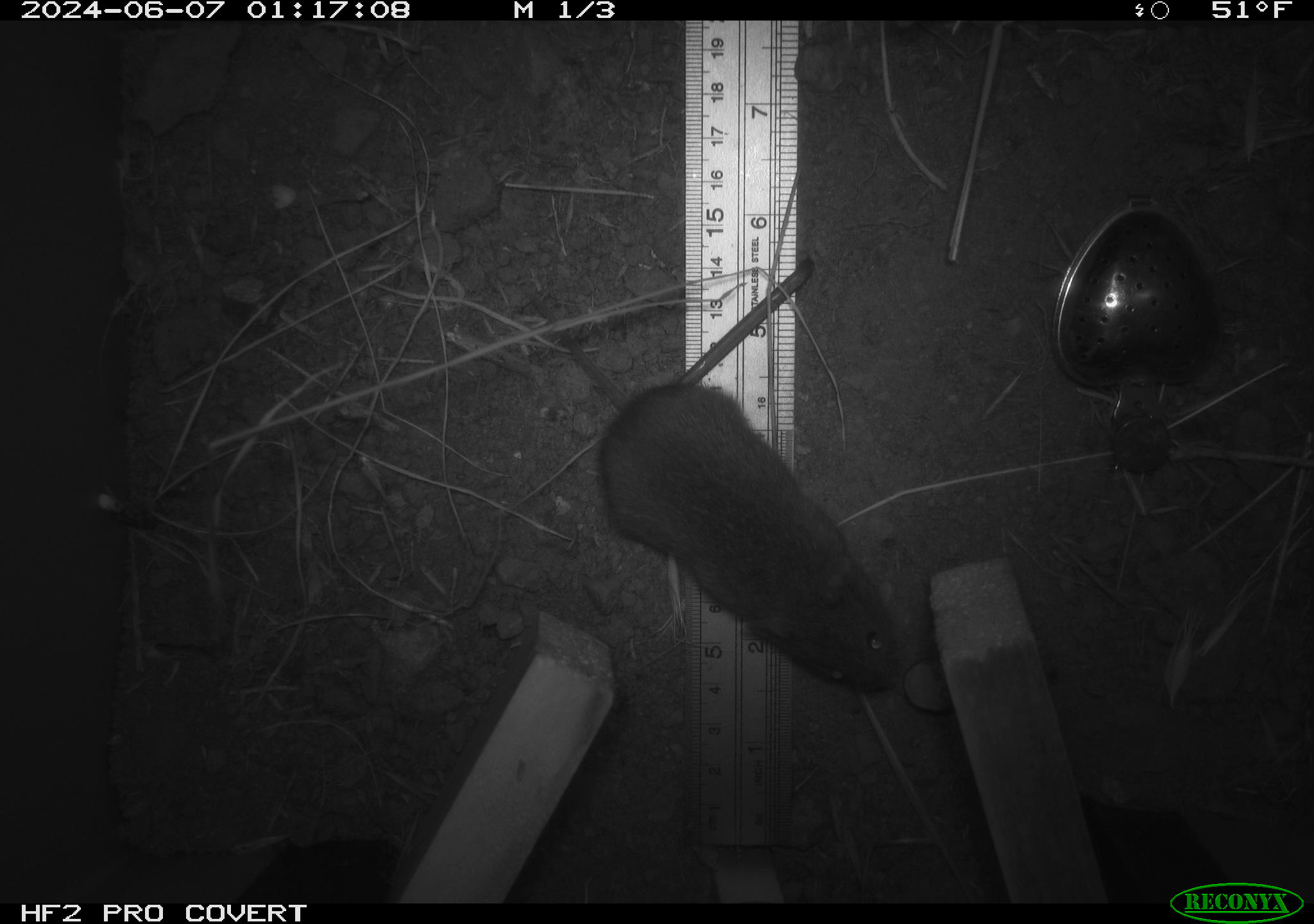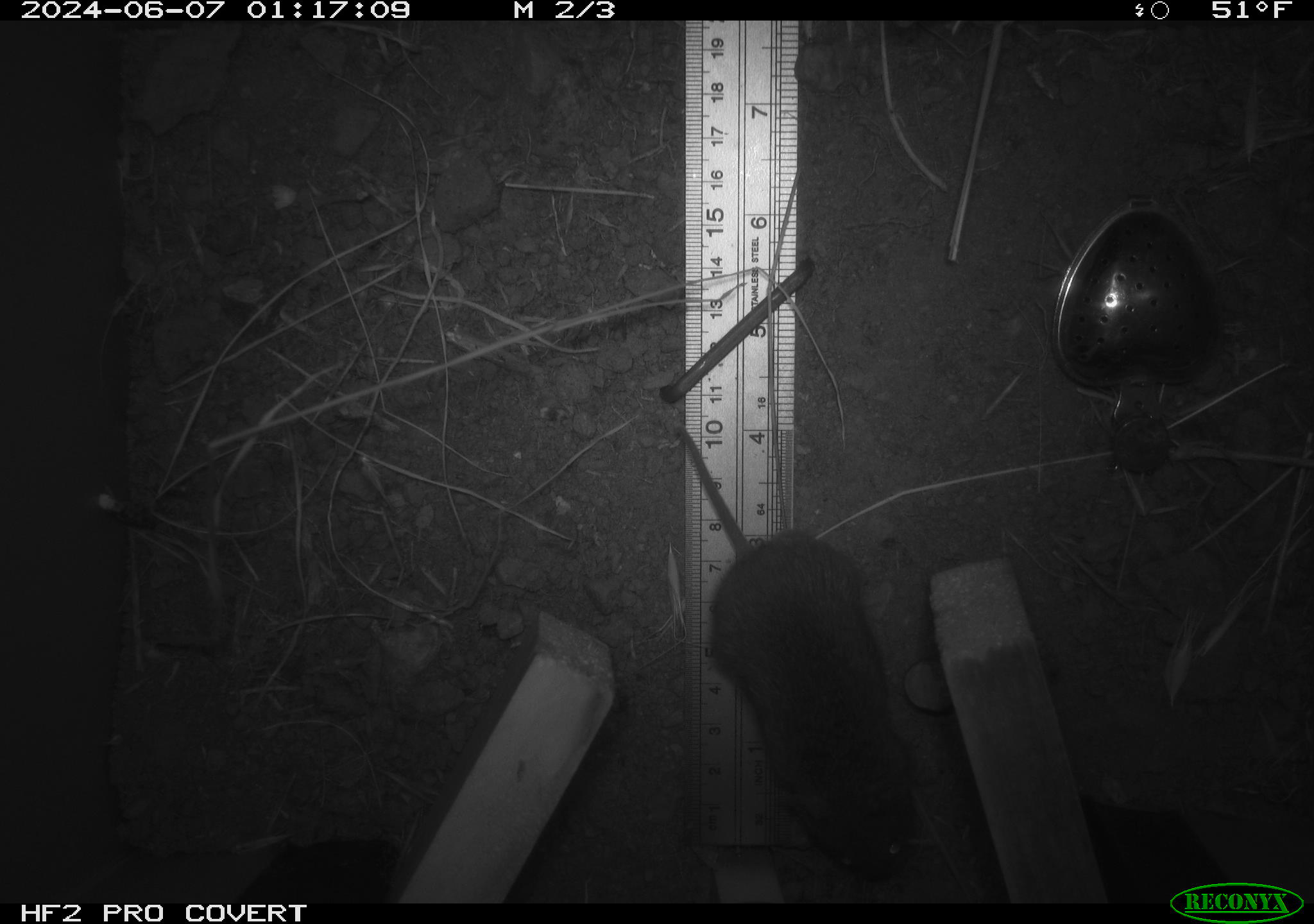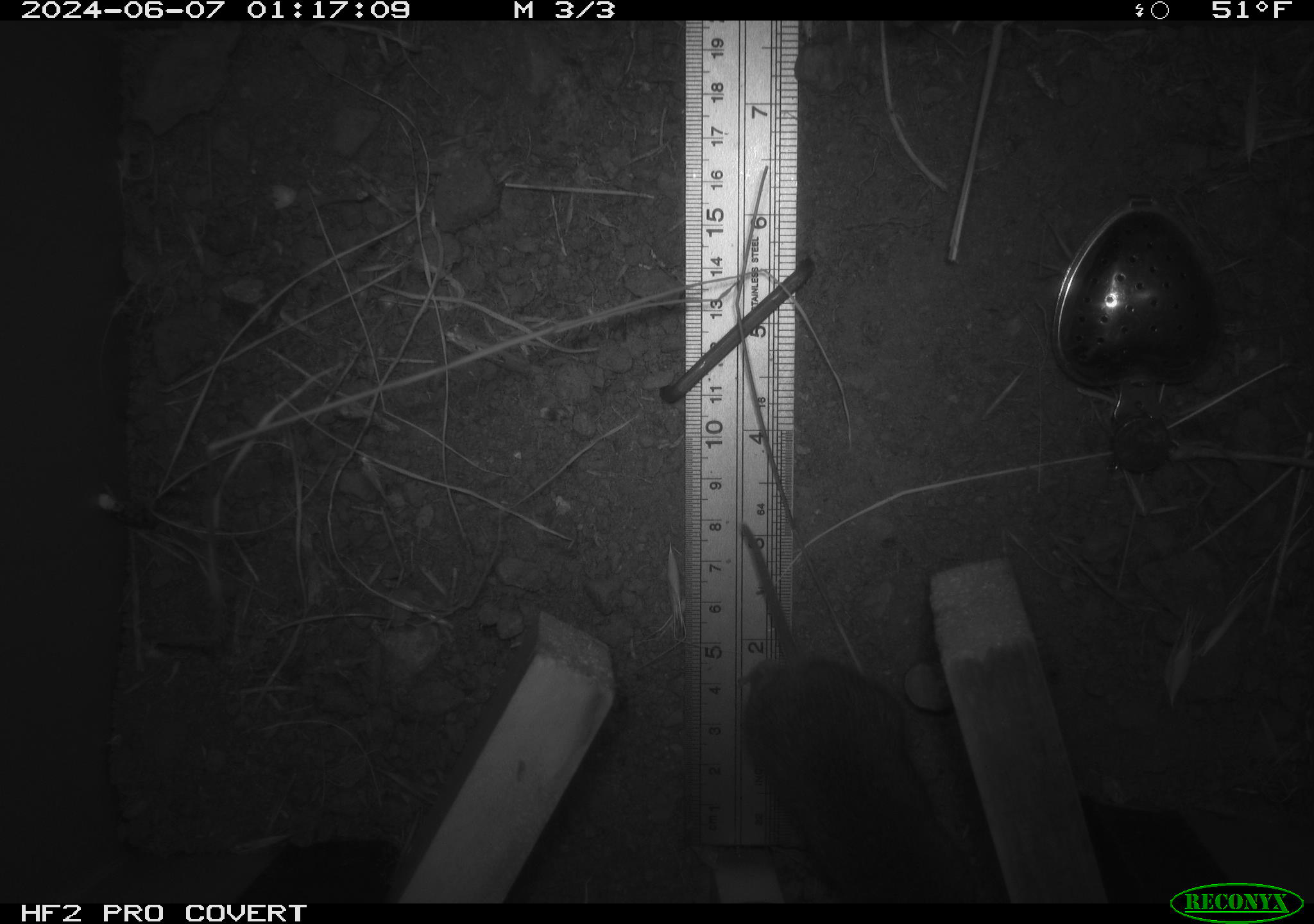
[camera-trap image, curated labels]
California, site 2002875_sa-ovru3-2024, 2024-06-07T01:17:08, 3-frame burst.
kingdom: Animalia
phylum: Chordata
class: Mammalia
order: Rodentia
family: Cricetidae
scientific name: Arvicolinae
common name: voles, lemmings, and muskrats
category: arvicolinae subfamily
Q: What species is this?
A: Arvicolinae subfamily (voles, lemmings, and muskrats) (Arvicolinae).